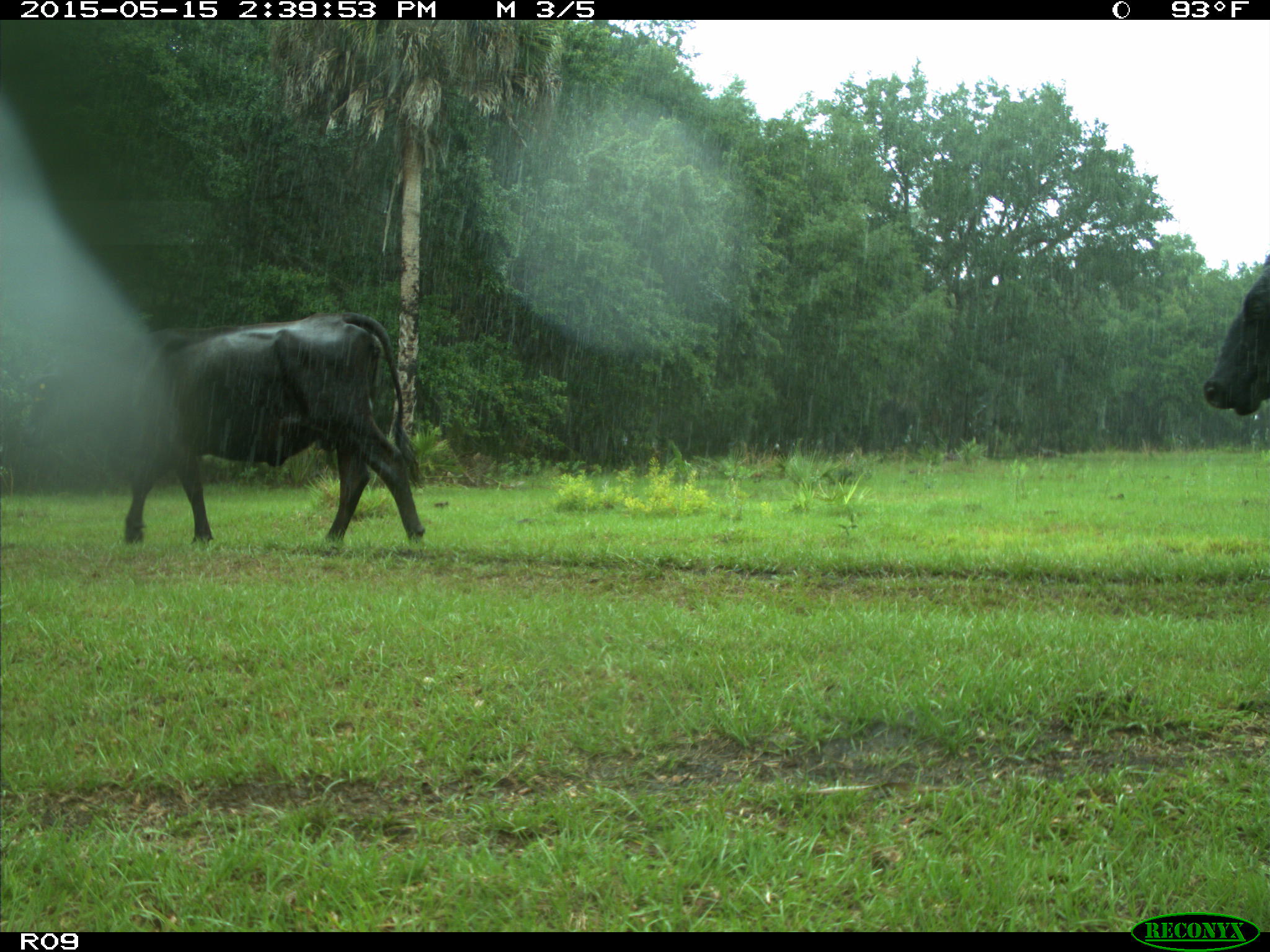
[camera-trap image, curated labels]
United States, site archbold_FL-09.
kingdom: Animalia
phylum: Chordata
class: Mammalia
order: Artiodactyla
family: Bovidae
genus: Bos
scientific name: Bos taurus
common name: domestic cow